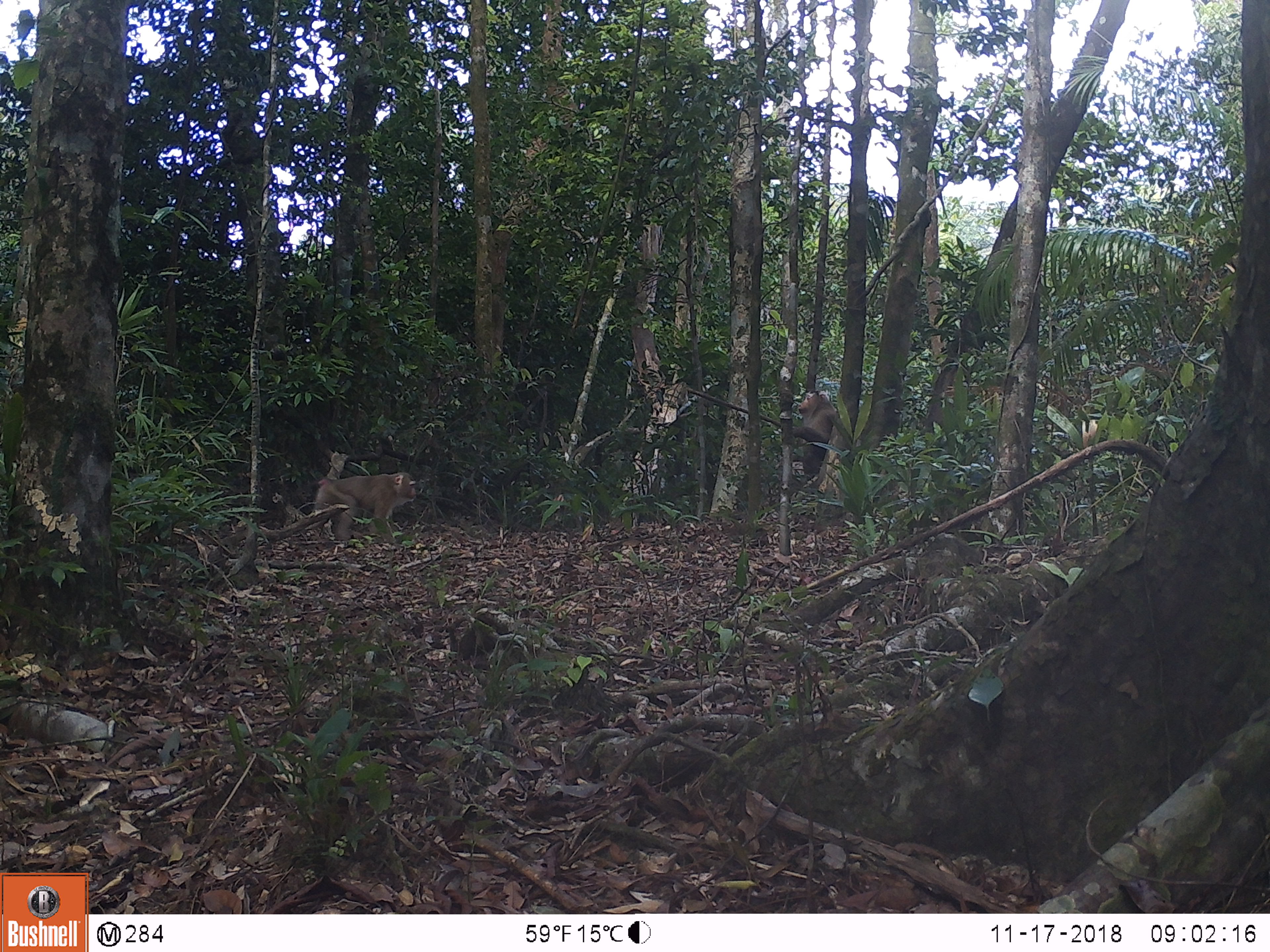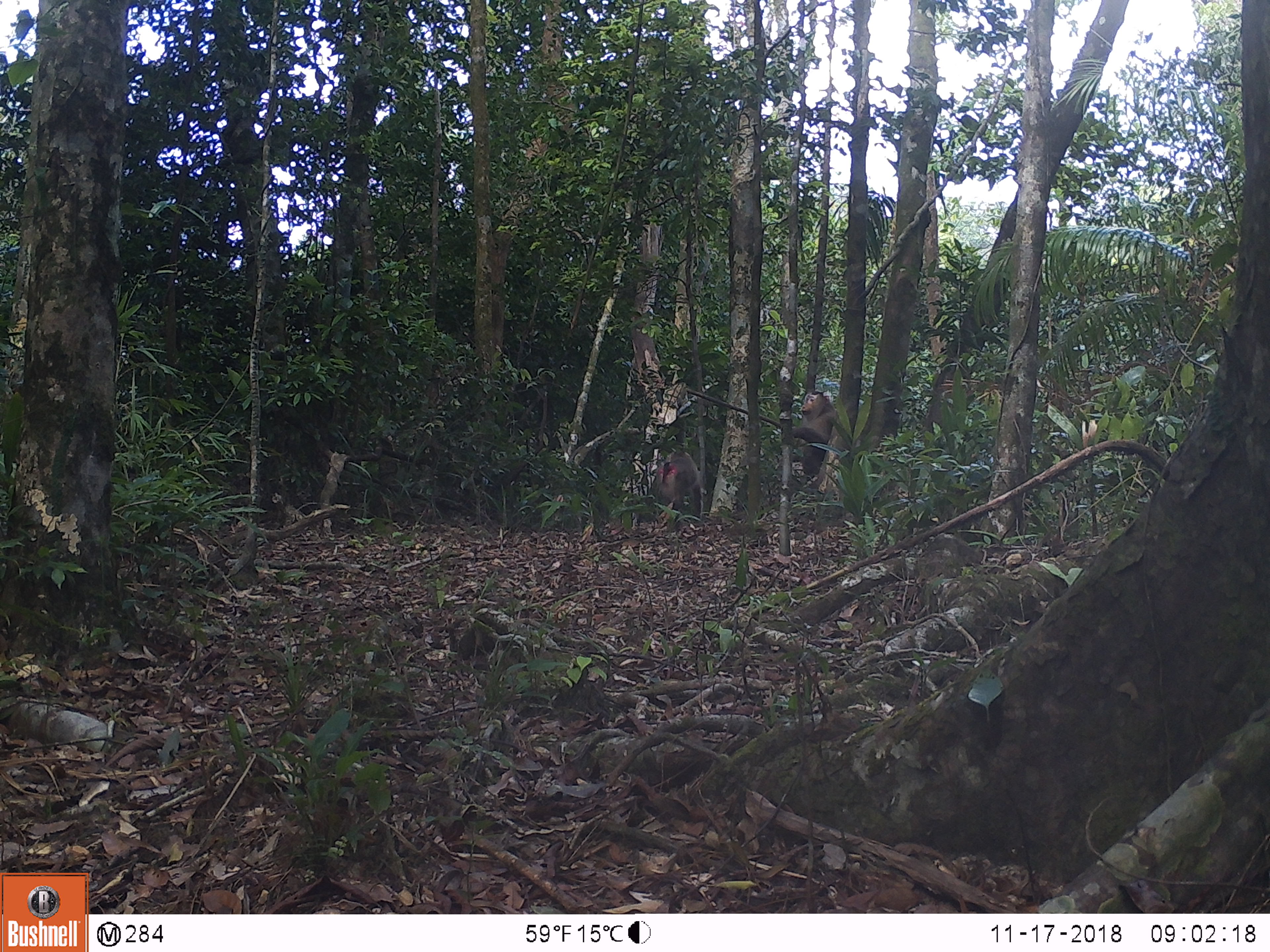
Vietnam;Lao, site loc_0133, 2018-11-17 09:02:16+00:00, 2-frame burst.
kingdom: Animalia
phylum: Chordata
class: Mammalia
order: Primates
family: Cercopithecidae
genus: Macaca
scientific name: Macaca nemestrina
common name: pig-tailed macaque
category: pig tailed macaque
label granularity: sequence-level